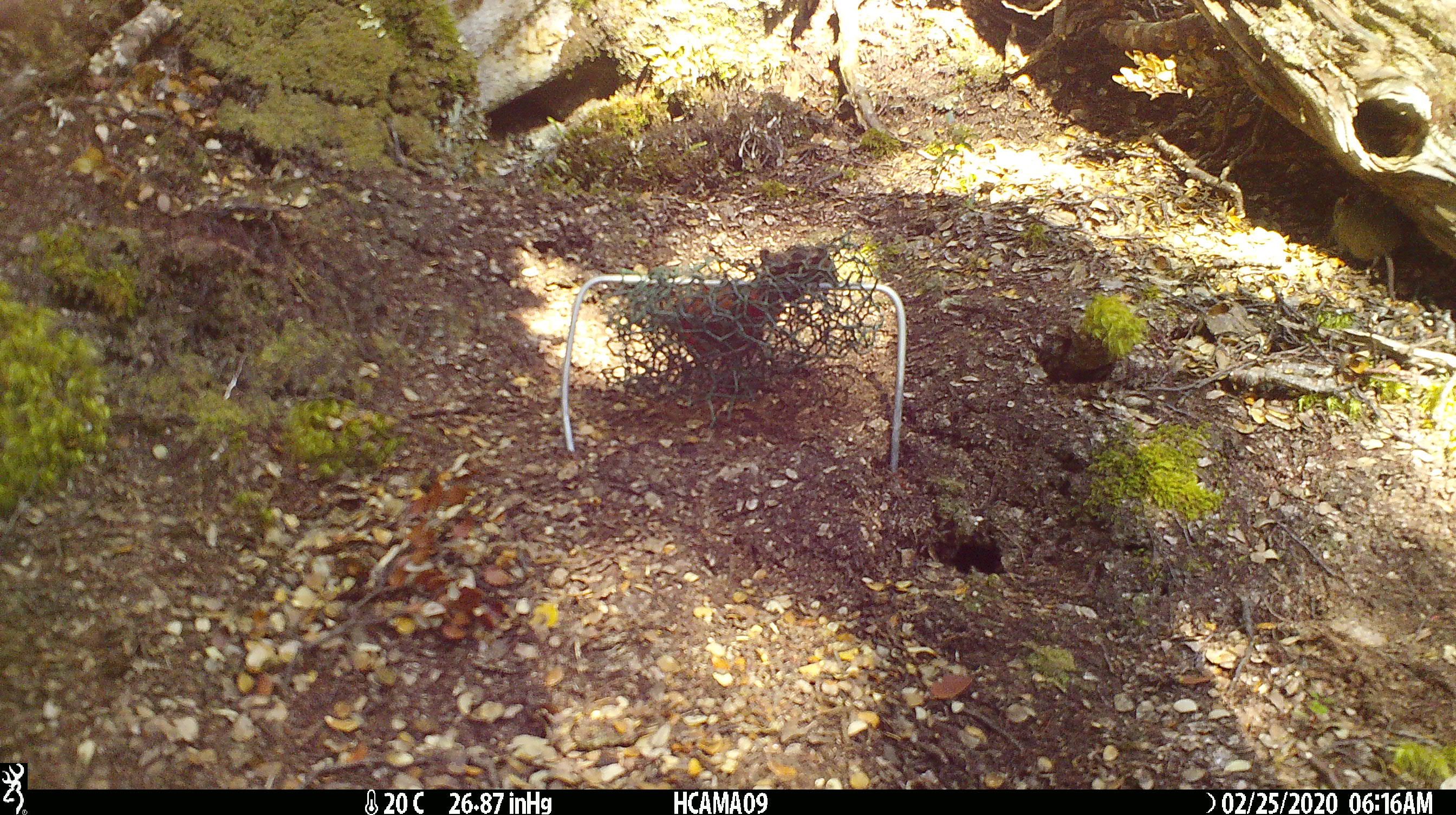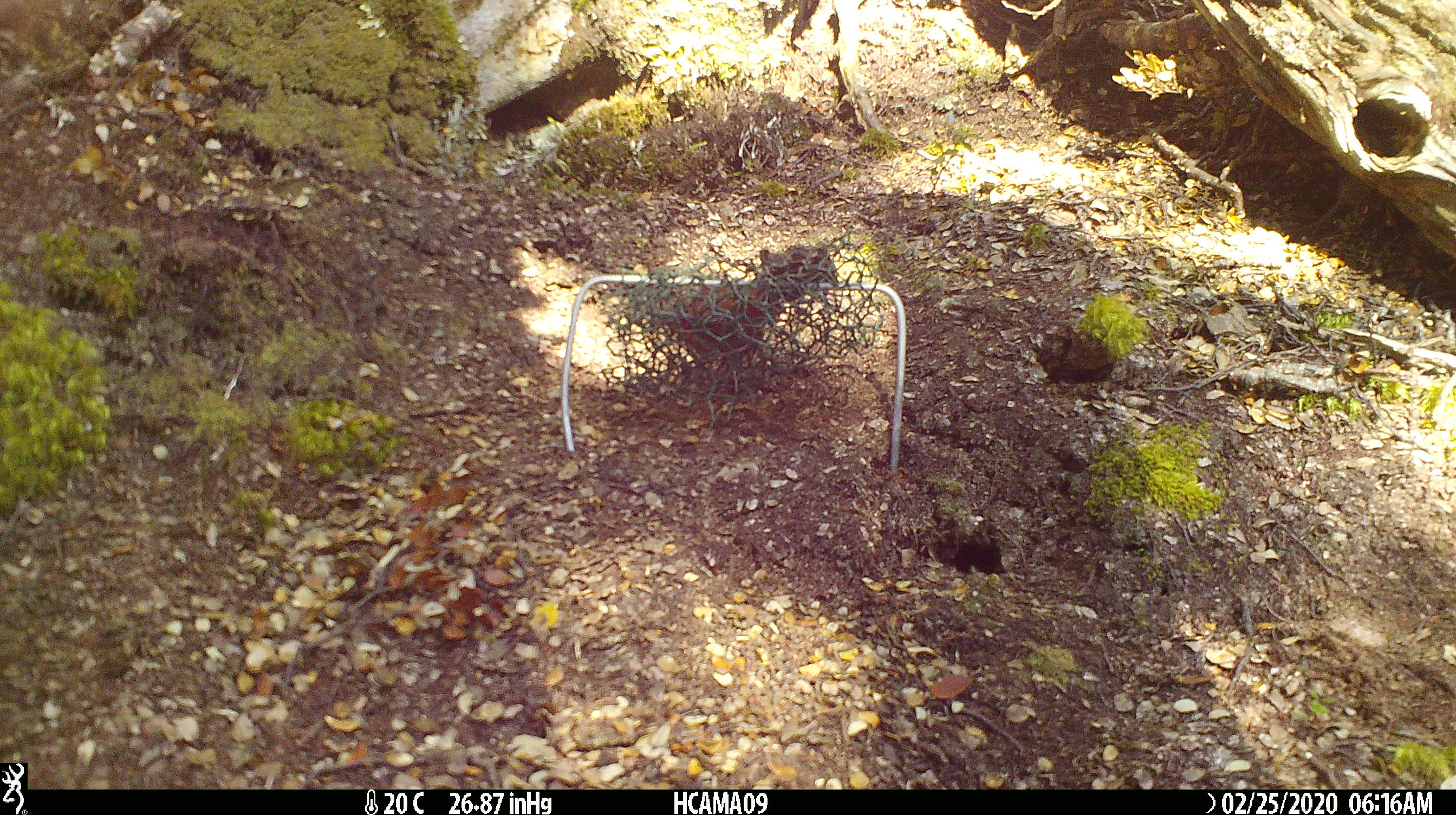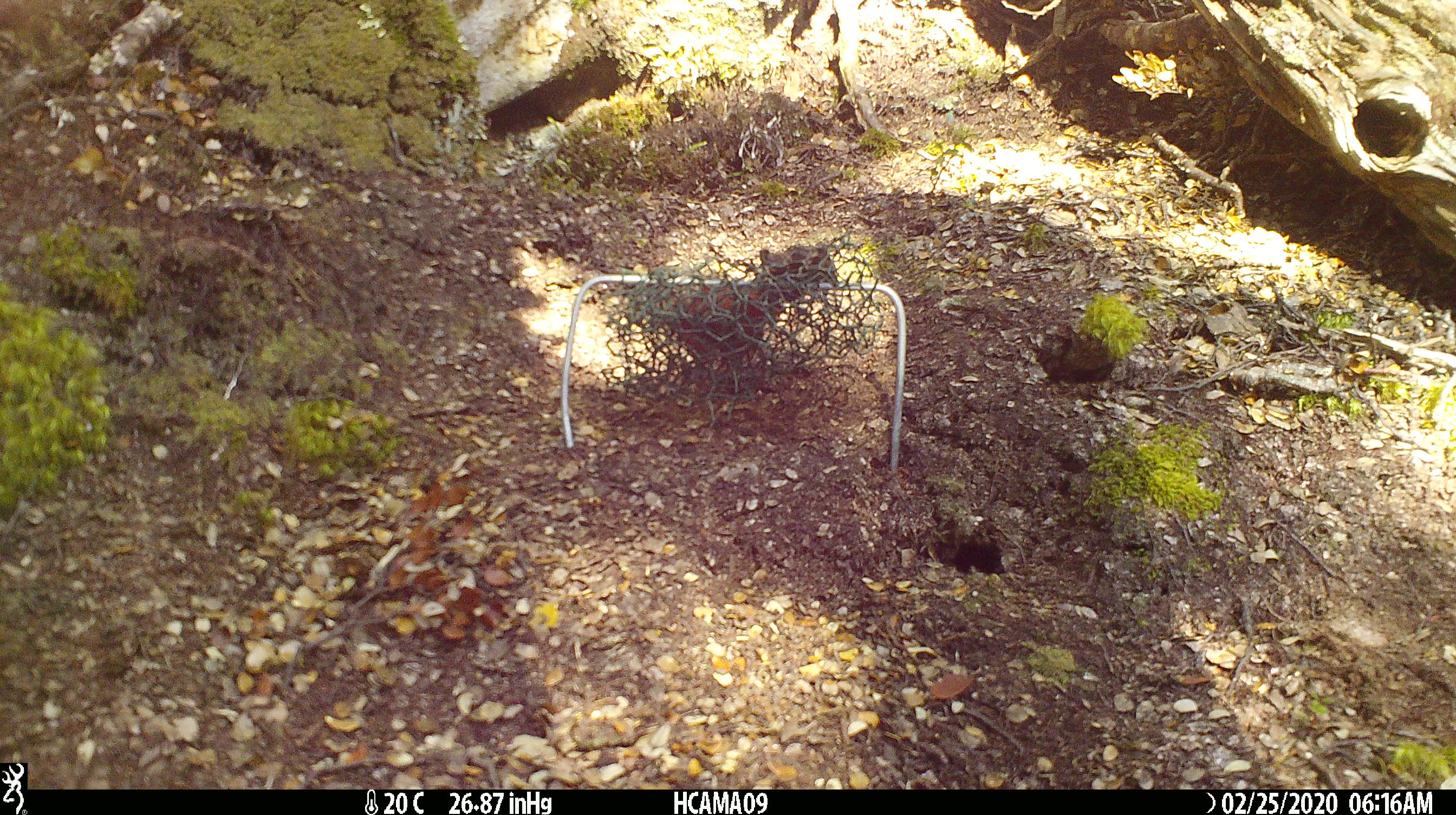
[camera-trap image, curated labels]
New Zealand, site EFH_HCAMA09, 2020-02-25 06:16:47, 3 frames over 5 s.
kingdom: Animalia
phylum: Chordata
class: Mammalia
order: Rodentia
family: Muridae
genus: Mus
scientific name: Mus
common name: mouse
Mouse (Mus).